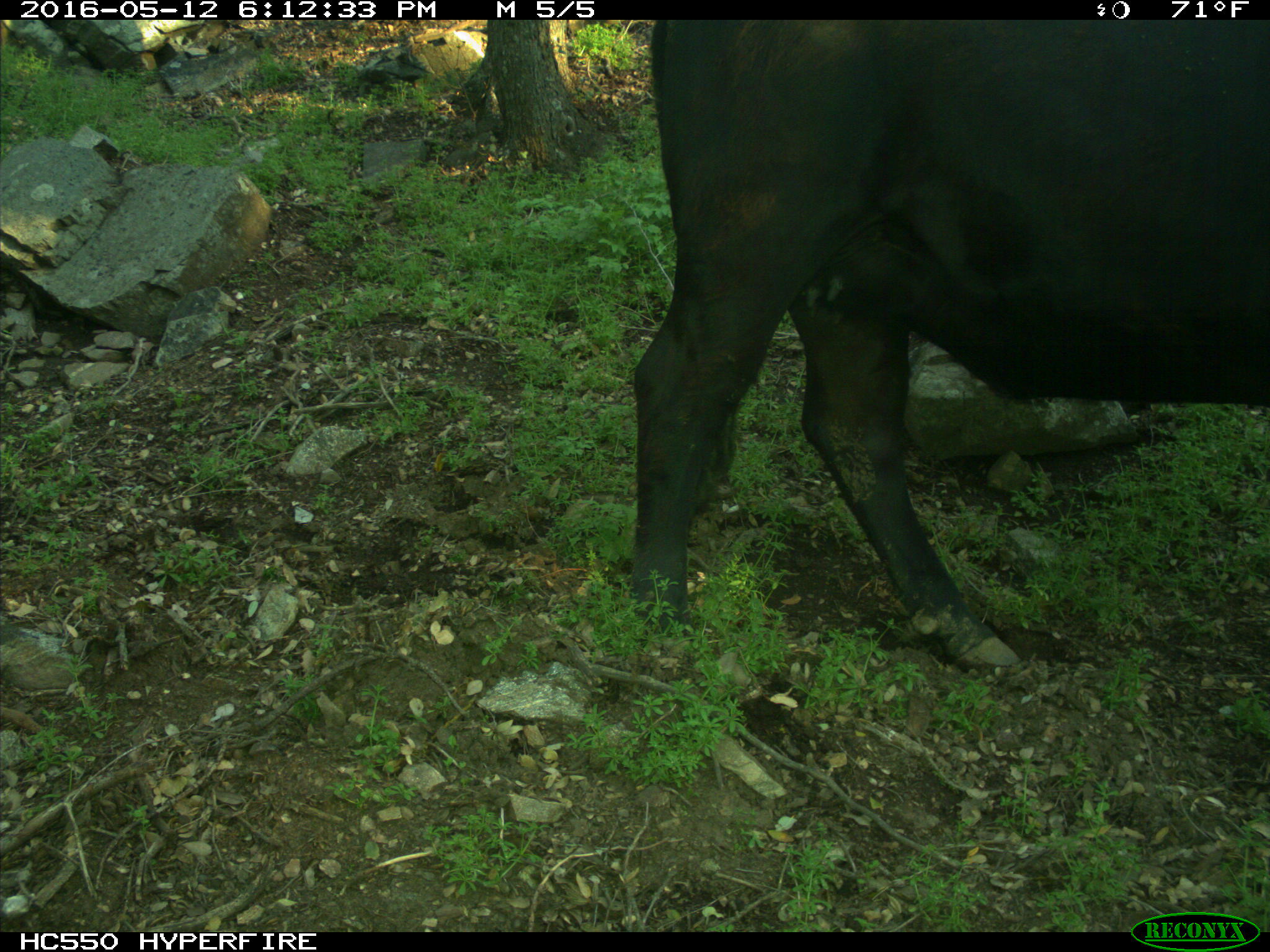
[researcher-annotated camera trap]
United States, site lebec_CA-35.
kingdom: Animalia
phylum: Chordata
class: Mammalia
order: Artiodactyla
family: Bovidae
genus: Bos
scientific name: Bos taurus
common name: domestic cow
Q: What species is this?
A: Bos taurus (domestic cow).